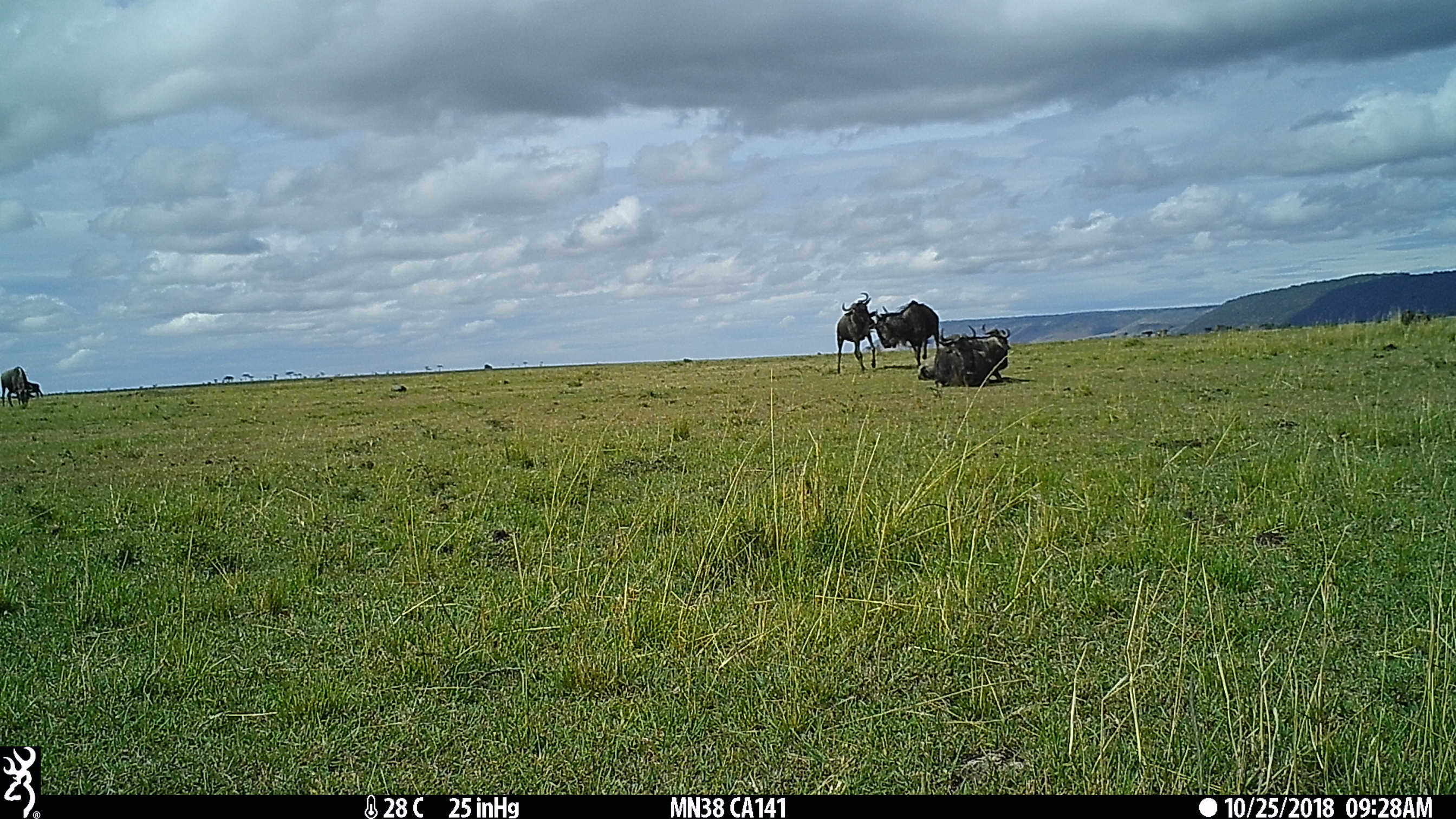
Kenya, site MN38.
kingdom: Animalia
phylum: Chordata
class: Mammalia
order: Artiodactyla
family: Bovidae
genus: Connochaetes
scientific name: Connochaetes taurinus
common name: blue wildebeest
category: wildebeest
Wildebeest (blue wildebeest) (Connochaetes taurinus).